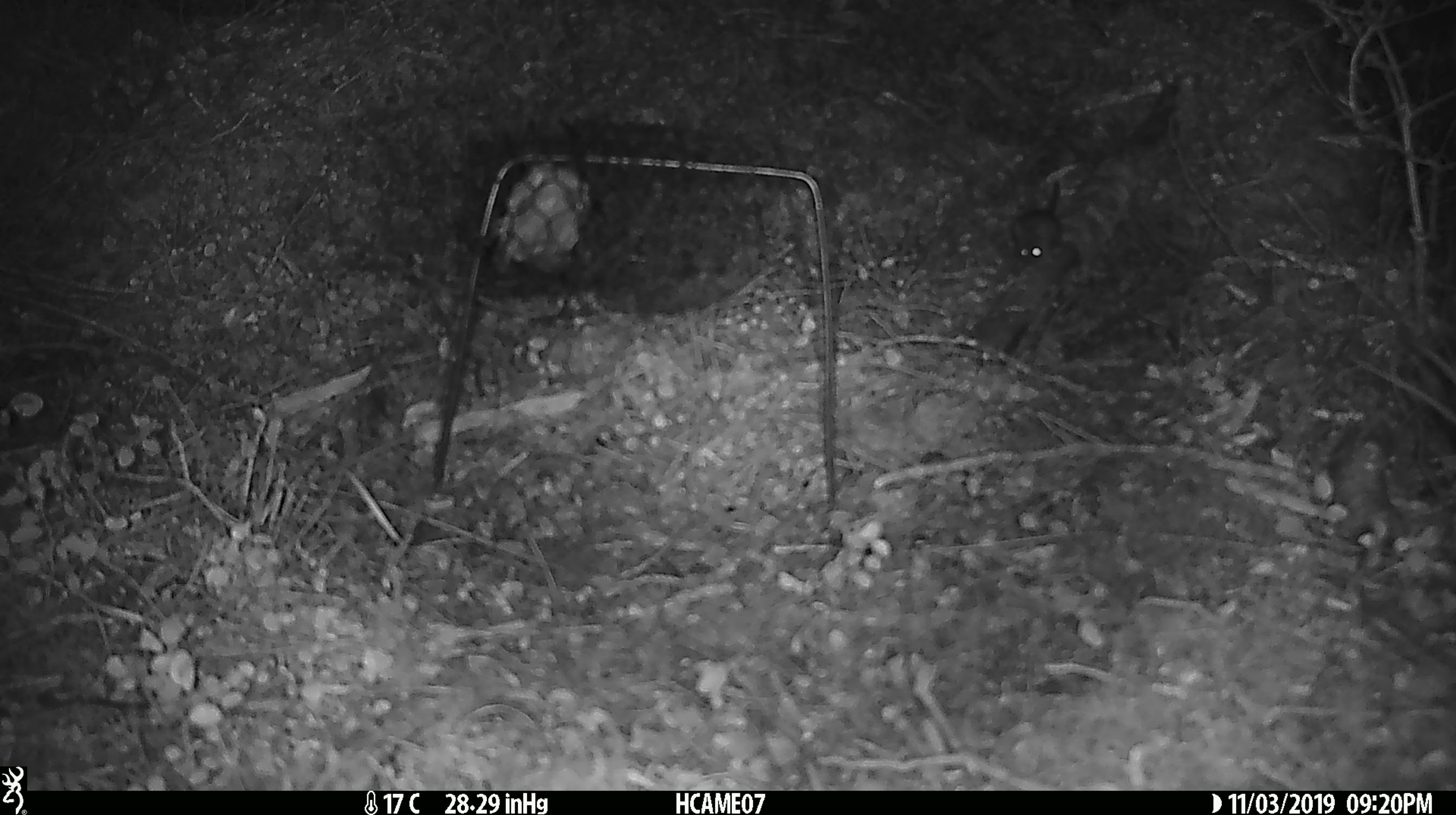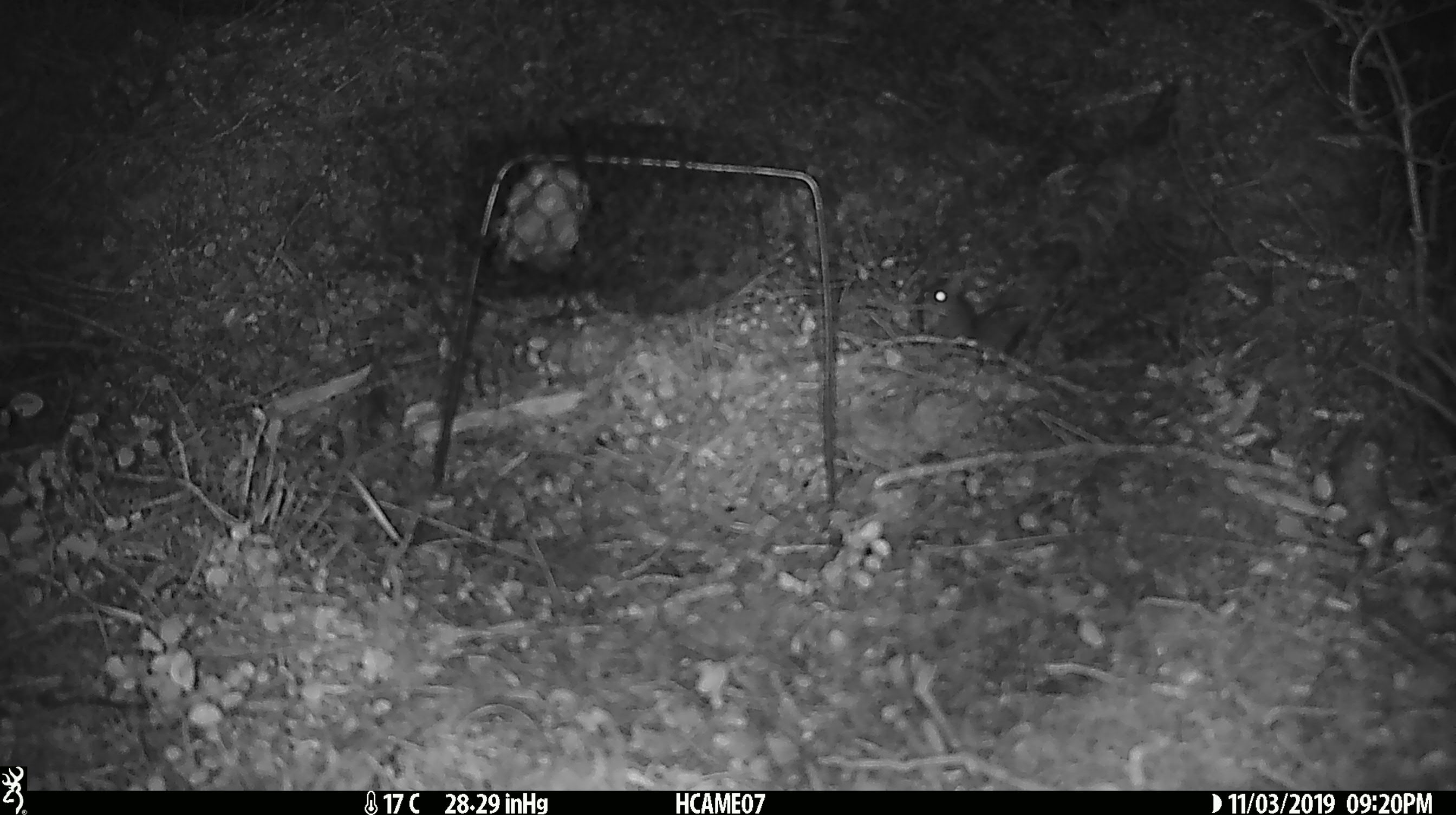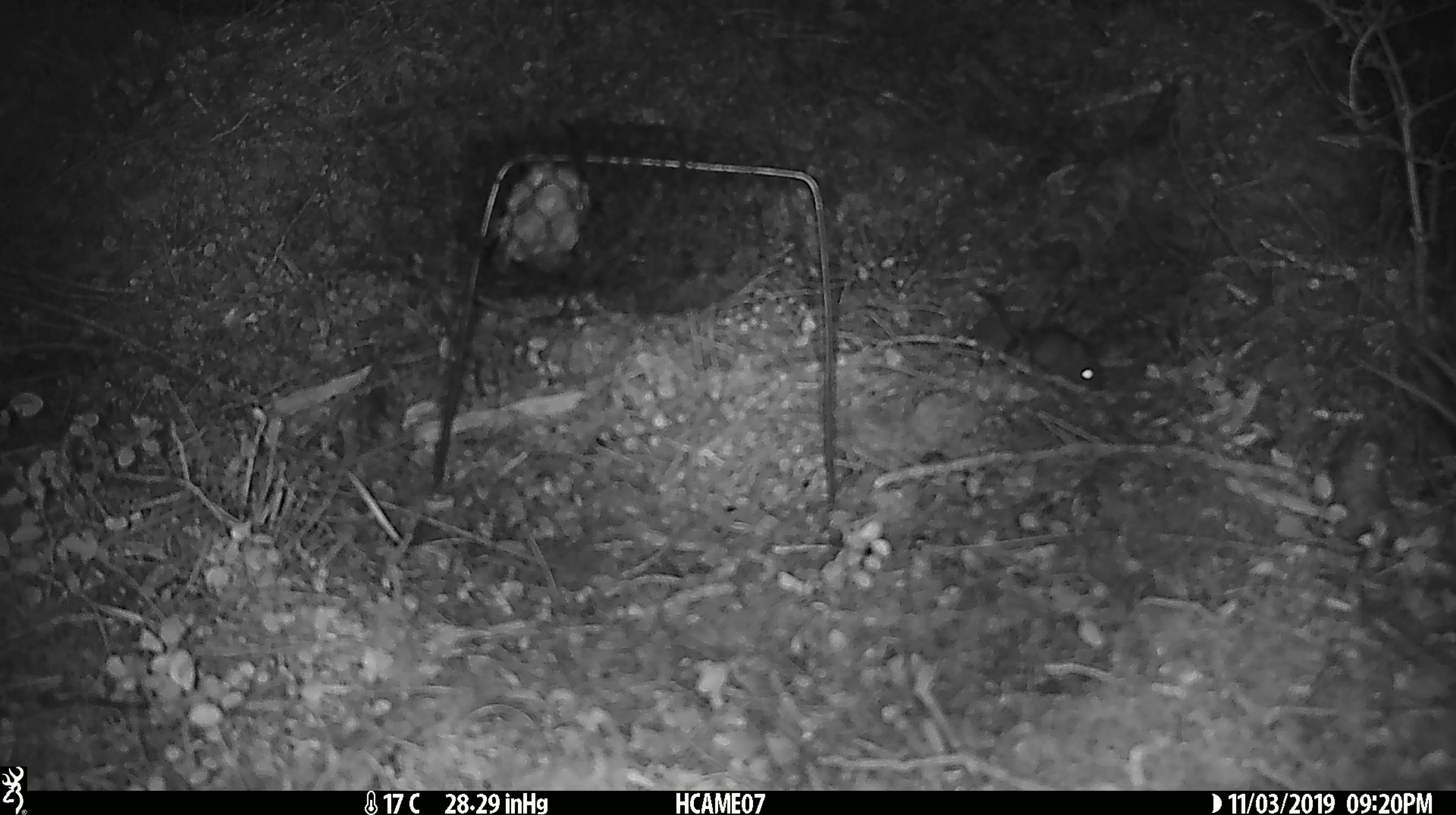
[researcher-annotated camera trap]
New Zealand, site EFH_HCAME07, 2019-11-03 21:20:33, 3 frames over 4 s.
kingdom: Animalia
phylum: Chordata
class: Mammalia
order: Rodentia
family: Muridae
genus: Mus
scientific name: Mus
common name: mouse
Mouse (Mus).